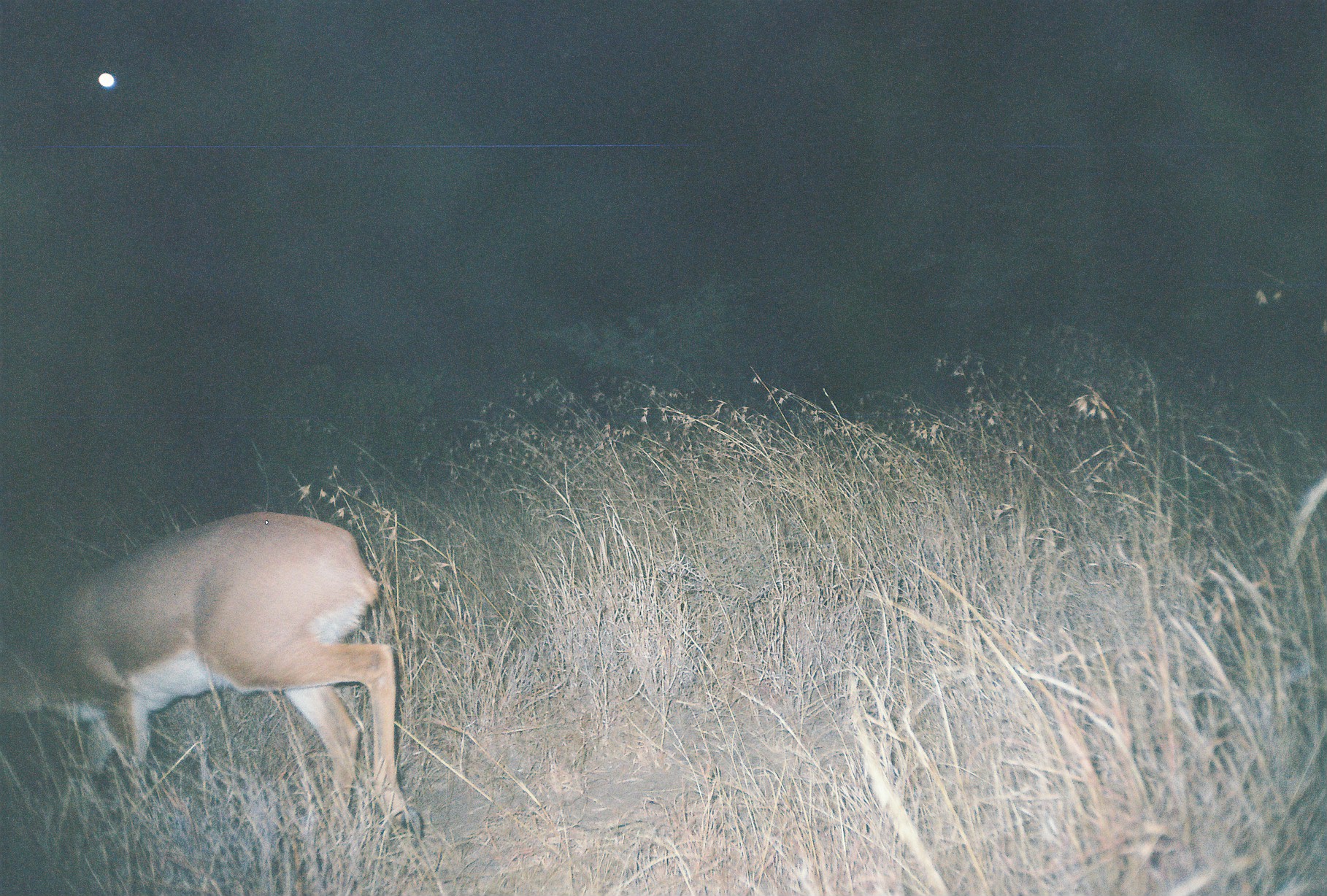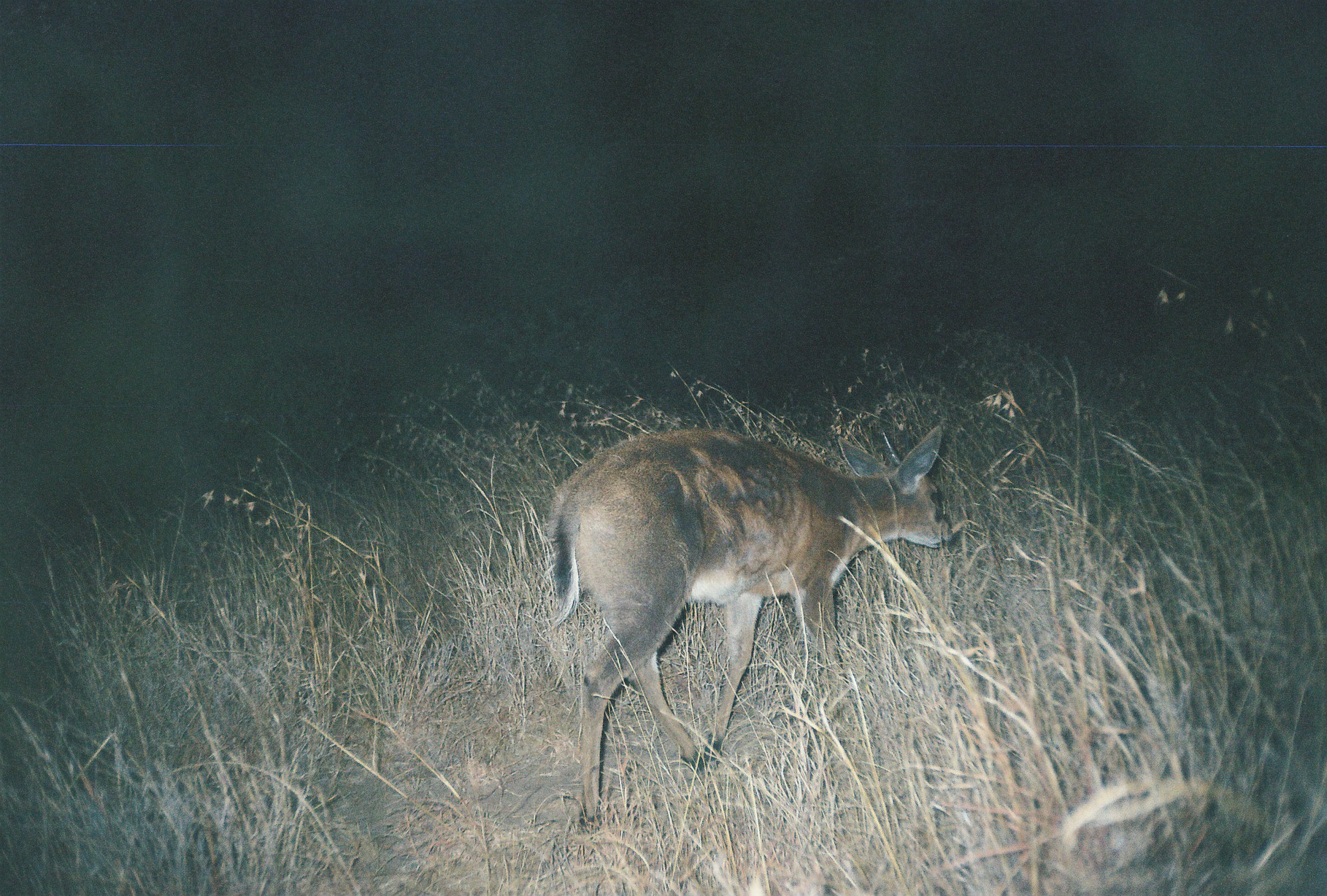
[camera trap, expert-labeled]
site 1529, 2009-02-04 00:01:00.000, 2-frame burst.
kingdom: Animalia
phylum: Chordata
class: Mammalia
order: Artiodactyla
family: Bovidae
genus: Raphicerus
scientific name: Raphicerus campestris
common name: steenbok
Raphicerus campestris (steenbok), count 1.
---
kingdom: Animalia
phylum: Chordata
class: Mammalia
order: Artiodactyla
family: Bovidae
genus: Sylvicapra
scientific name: Sylvicapra grimmia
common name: bush duiker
Sylvicapra grimmia (bush duiker), count 1.